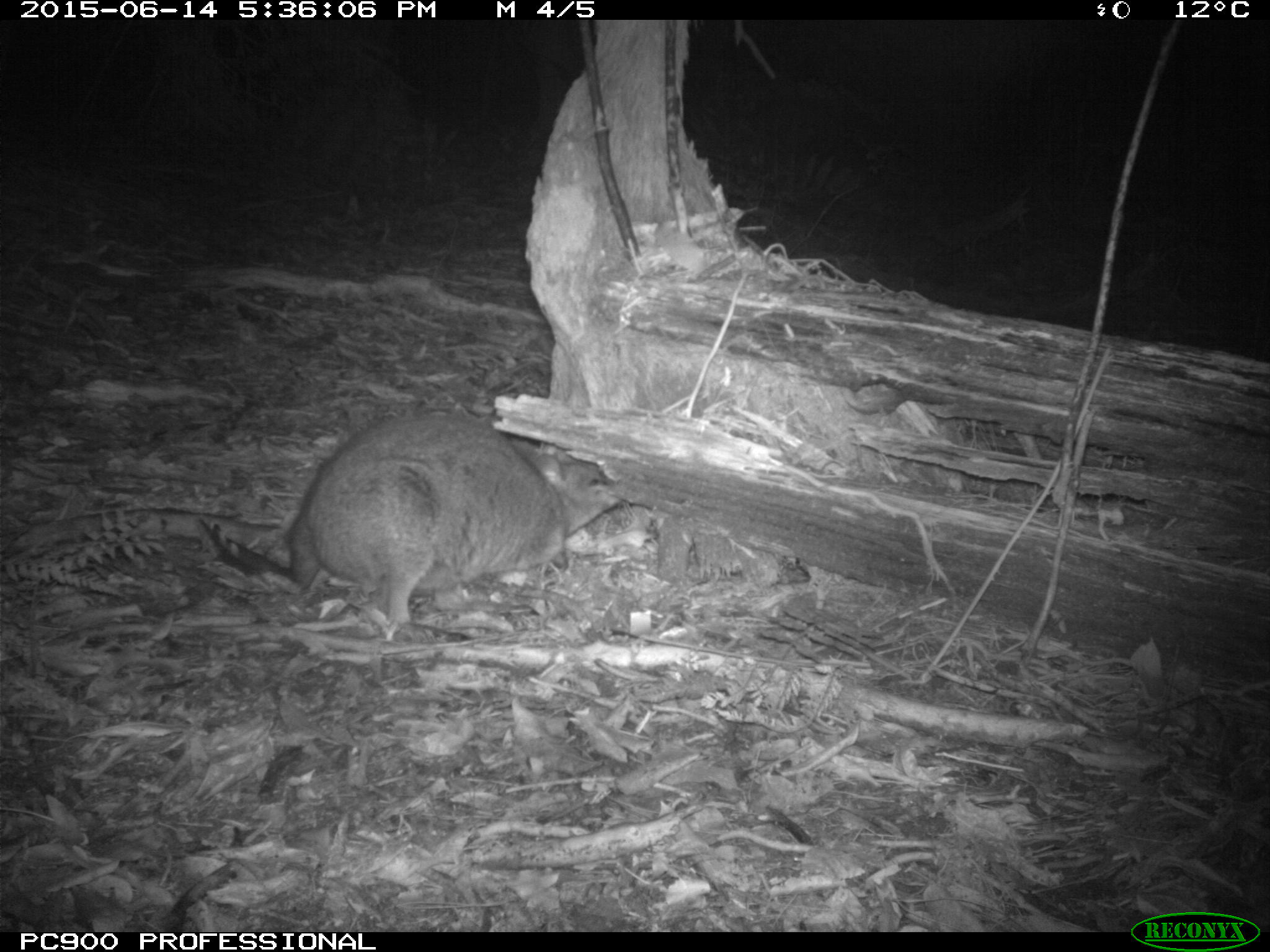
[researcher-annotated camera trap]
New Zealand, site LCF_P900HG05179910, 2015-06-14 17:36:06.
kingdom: Animalia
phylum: Chordata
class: Mammalia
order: Diprotodontia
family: Macropodidae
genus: Notamacropus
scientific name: Notamacropus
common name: wallaby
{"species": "wallaby (Notamacropus)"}